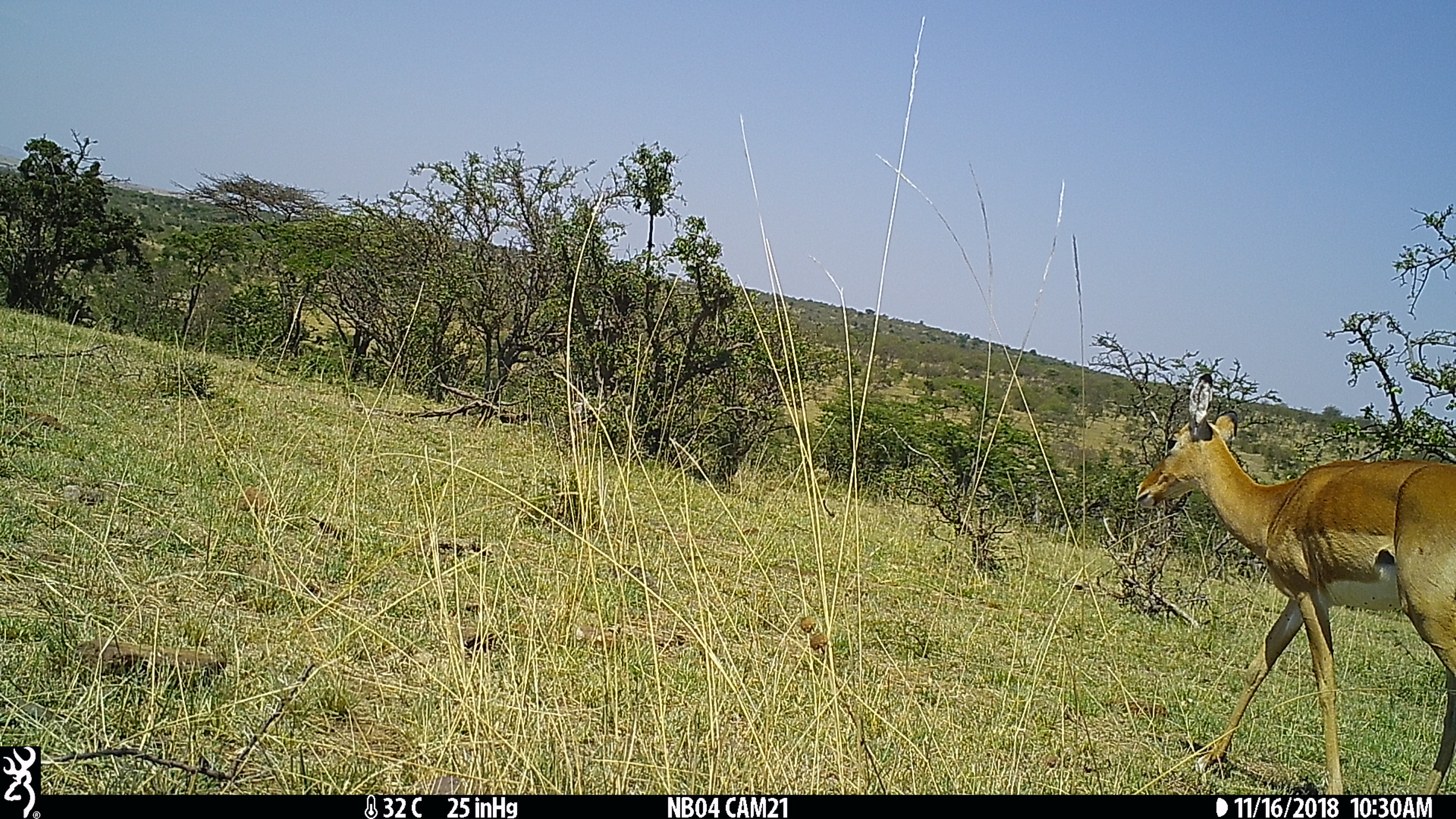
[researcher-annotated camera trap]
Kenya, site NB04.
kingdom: Animalia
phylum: Chordata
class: Mammalia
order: Artiodactyla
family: Bovidae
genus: Aepyceros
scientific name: Aepyceros melampus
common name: impala